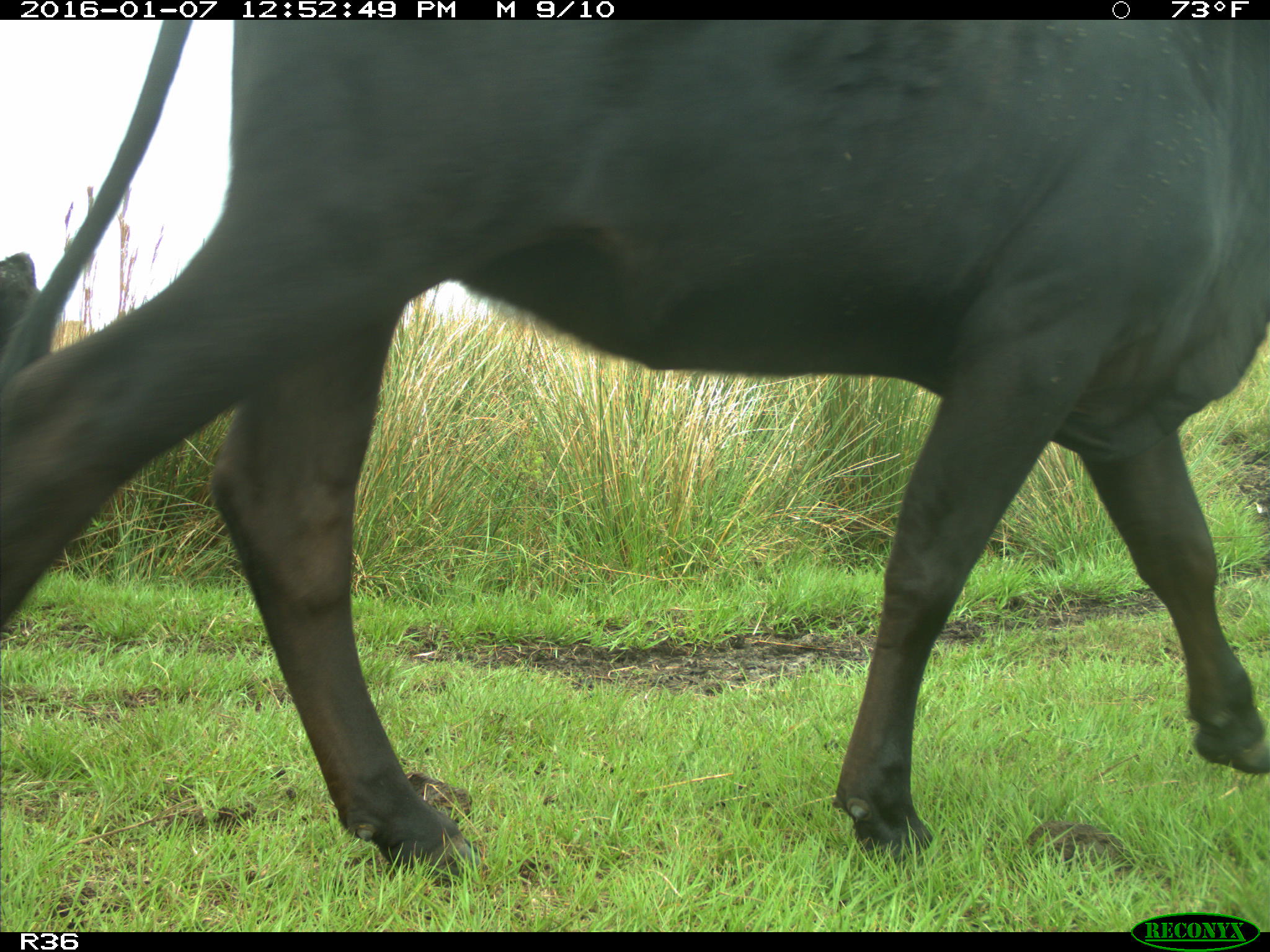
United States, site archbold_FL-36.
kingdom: Animalia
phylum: Chordata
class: Mammalia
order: Artiodactyla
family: Bovidae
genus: Bos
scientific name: Bos taurus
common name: domestic cow